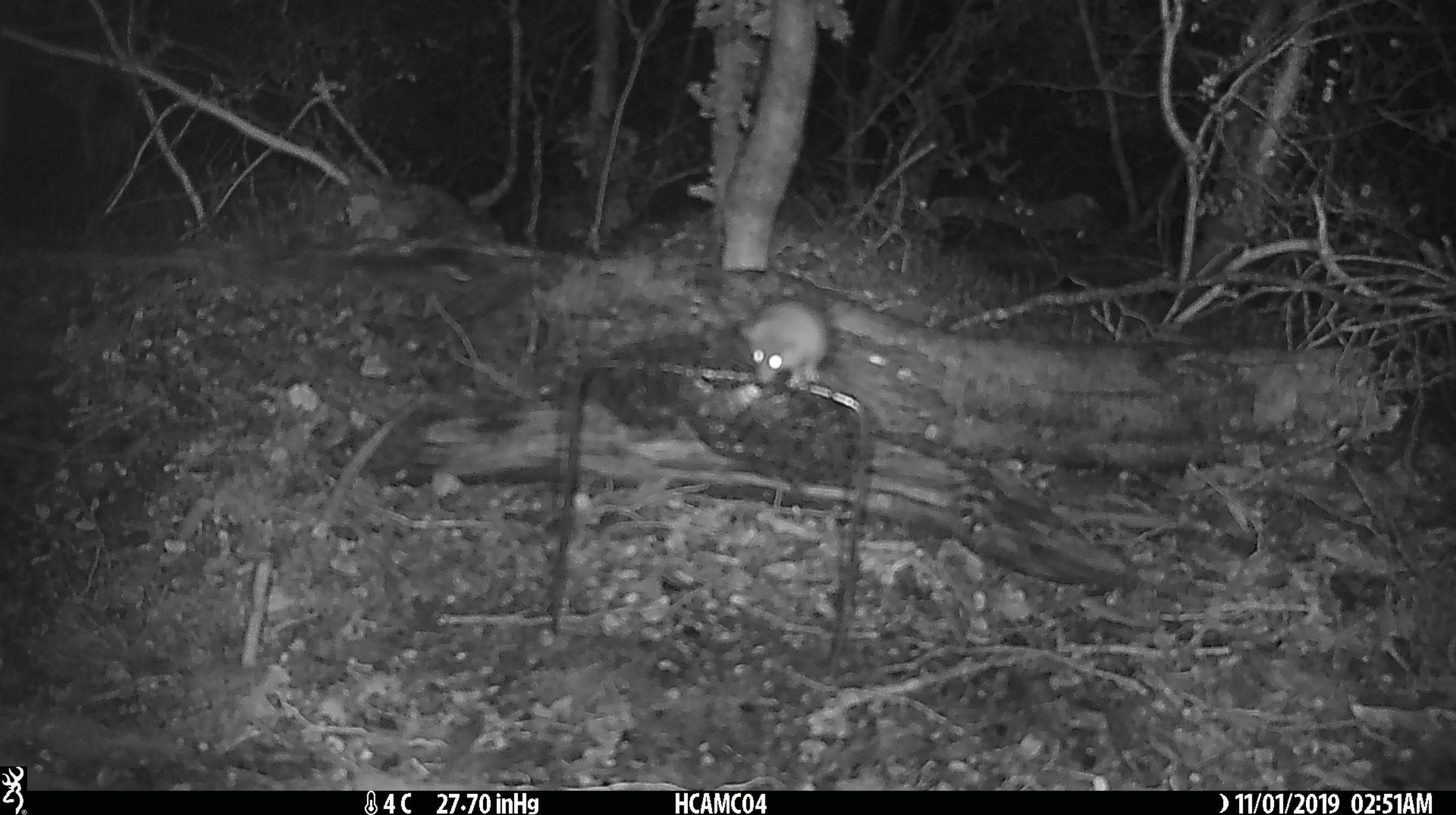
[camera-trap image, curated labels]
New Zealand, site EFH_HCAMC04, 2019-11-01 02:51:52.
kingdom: Animalia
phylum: Chordata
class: Mammalia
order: Rodentia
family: Muridae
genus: Mus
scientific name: Mus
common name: mouse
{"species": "mouse (Mus)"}